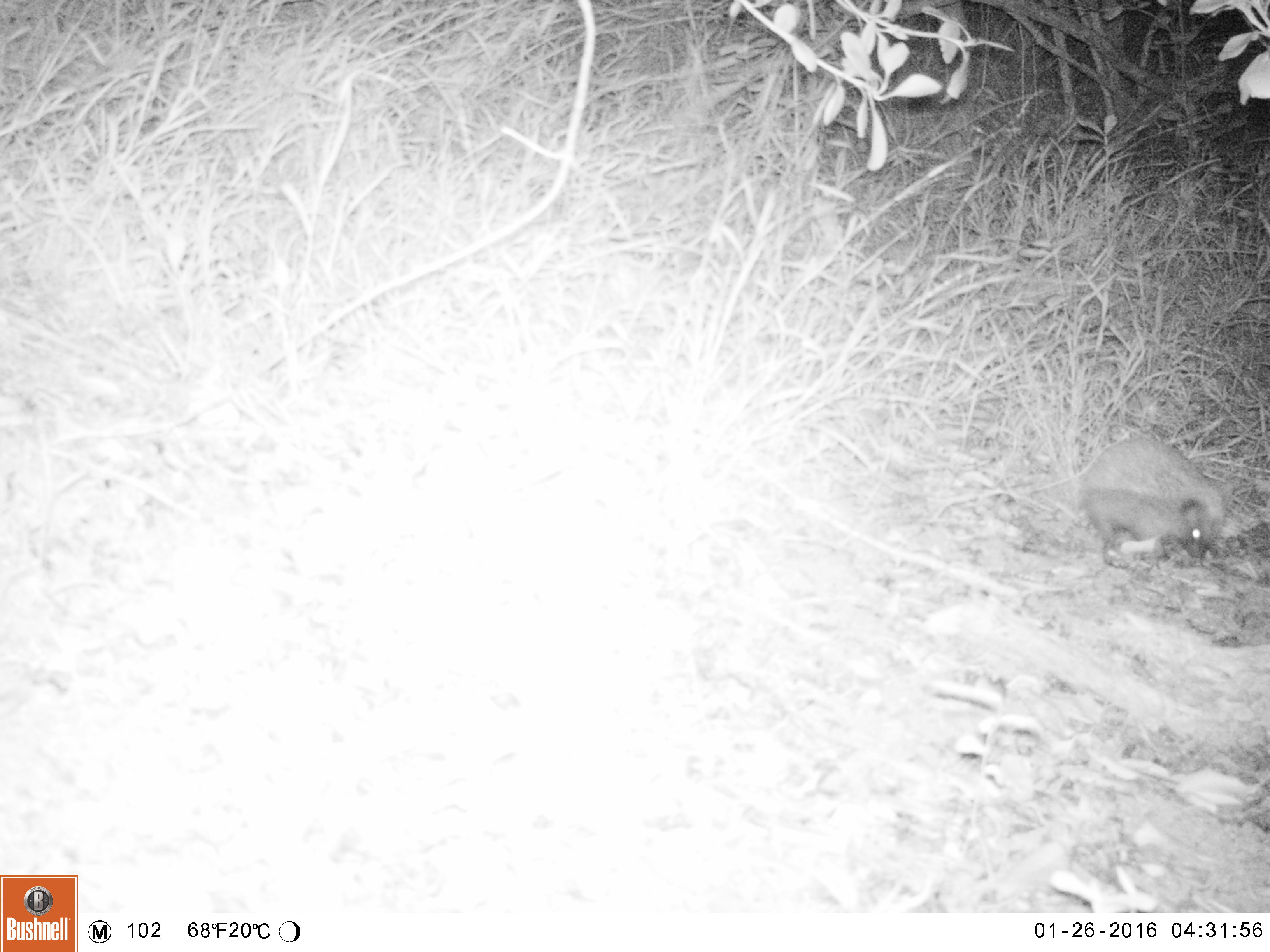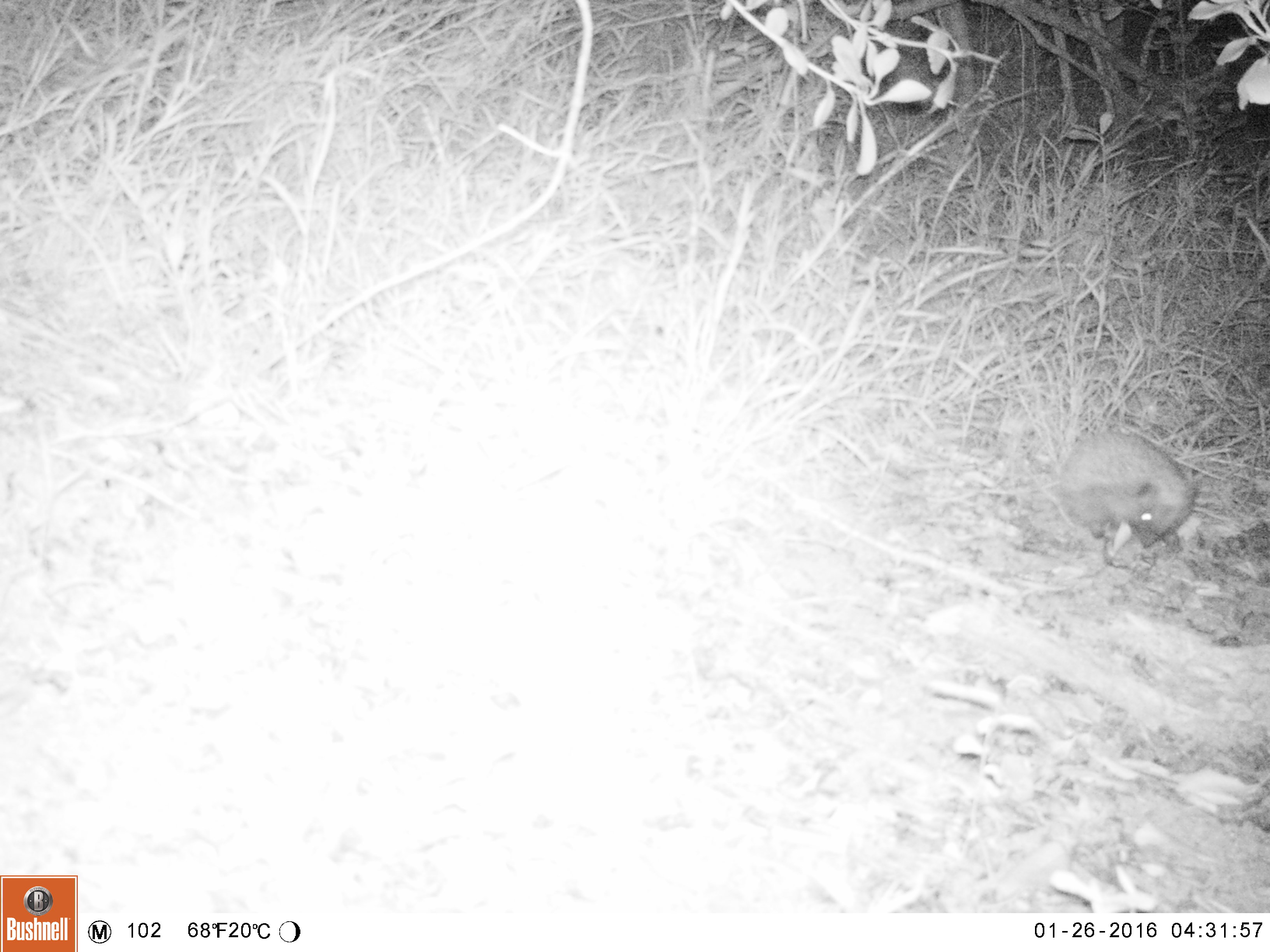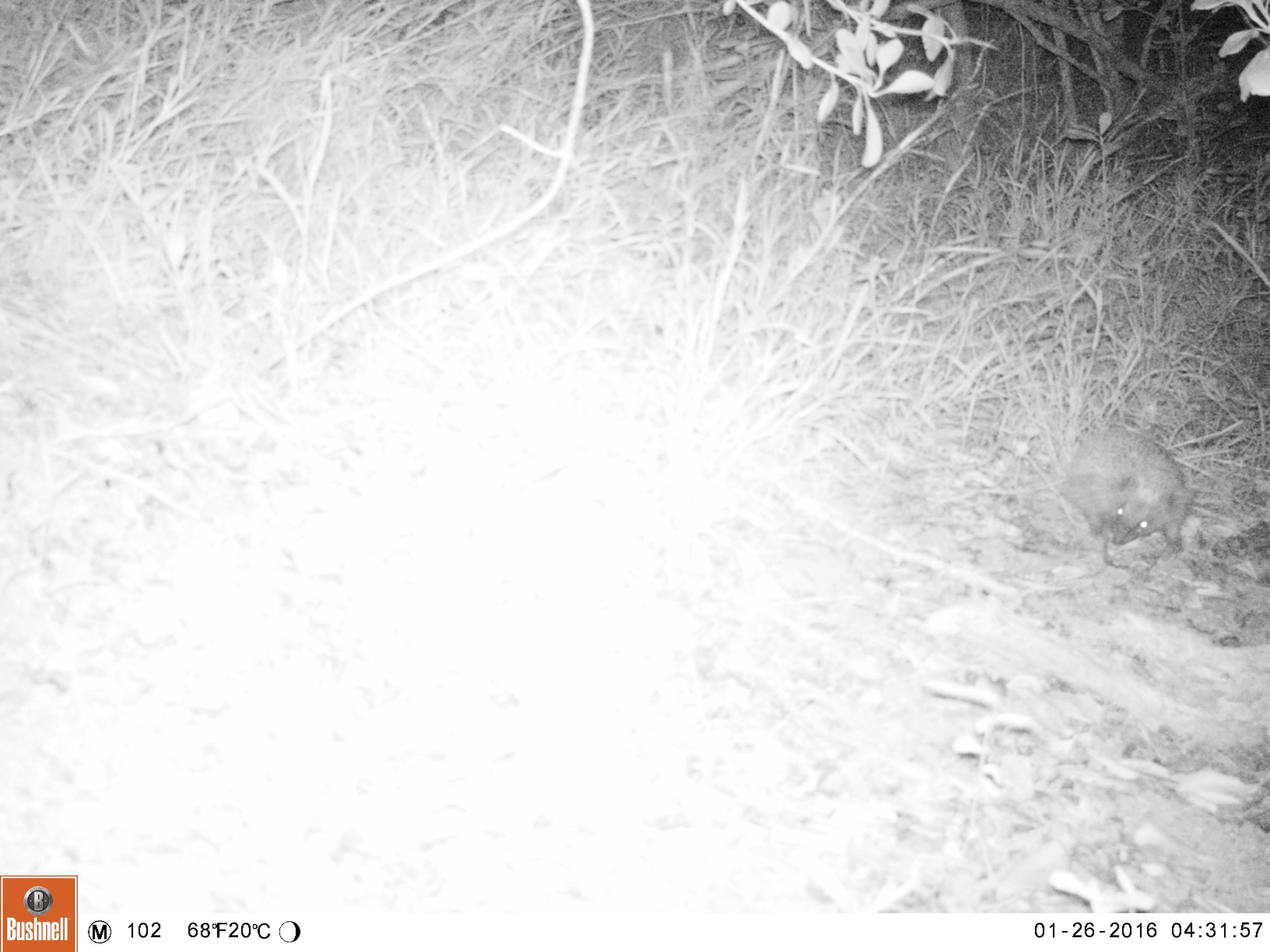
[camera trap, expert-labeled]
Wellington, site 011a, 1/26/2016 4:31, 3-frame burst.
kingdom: Animalia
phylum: Chordata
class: Mammalia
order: Eulipotyphla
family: Erinaceidae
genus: Erinaceus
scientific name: Erinaceus europaeus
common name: hedgehog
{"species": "hedgehog (Erinaceus europaeus)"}